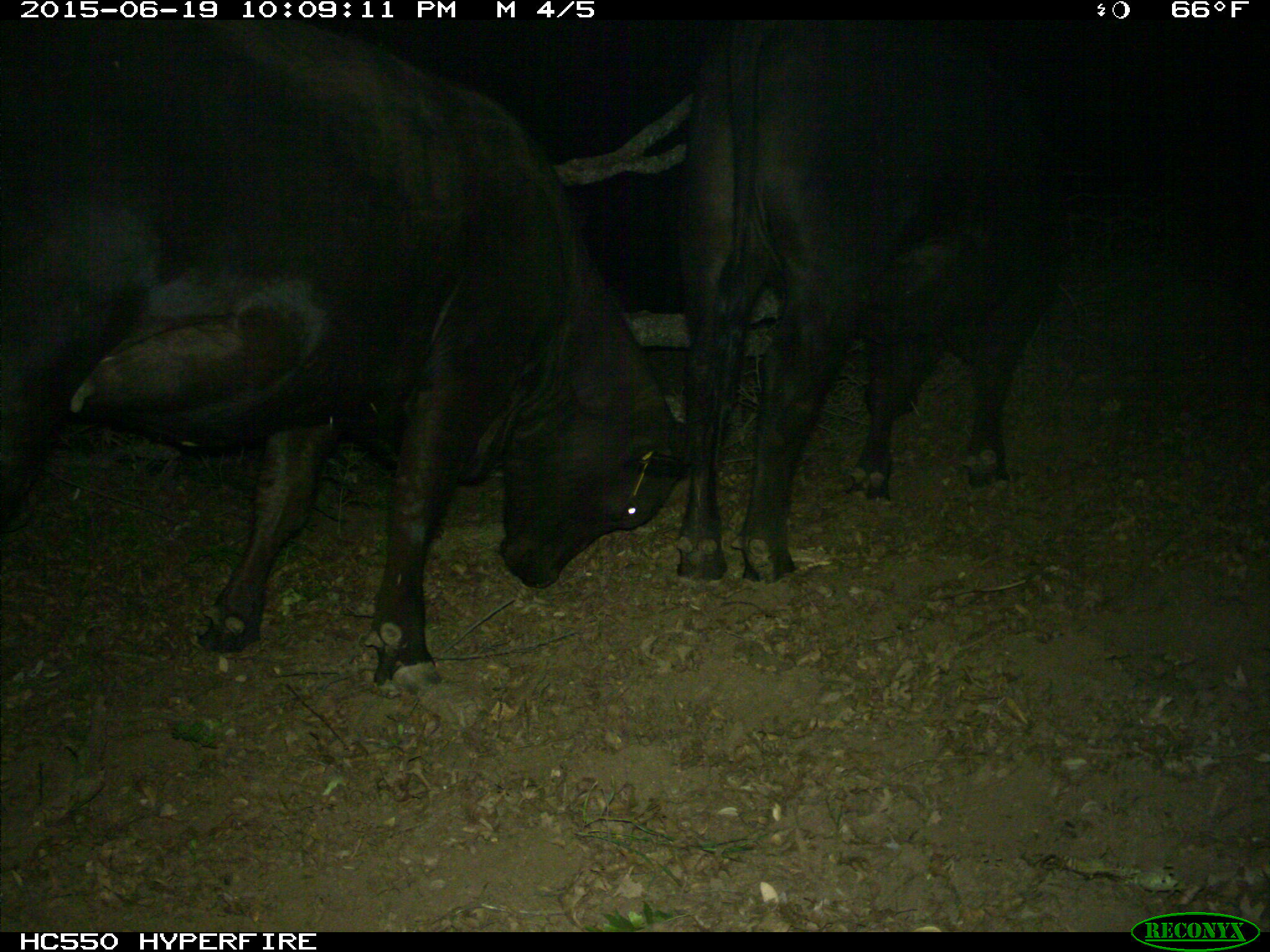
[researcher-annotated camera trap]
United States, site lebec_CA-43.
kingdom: Animalia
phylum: Chordata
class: Mammalia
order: Artiodactyla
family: Bovidae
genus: Bos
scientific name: Bos taurus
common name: domestic cow